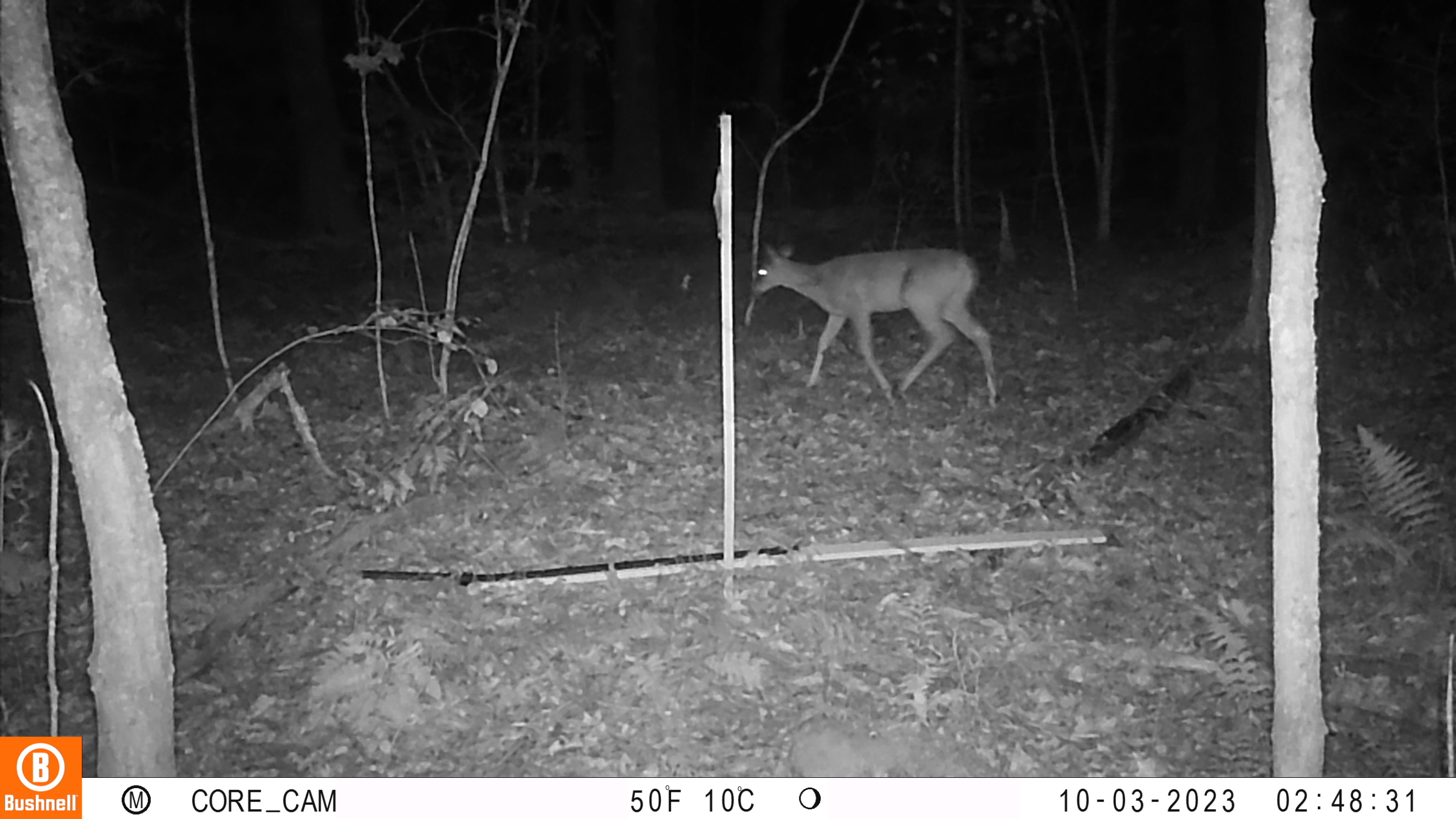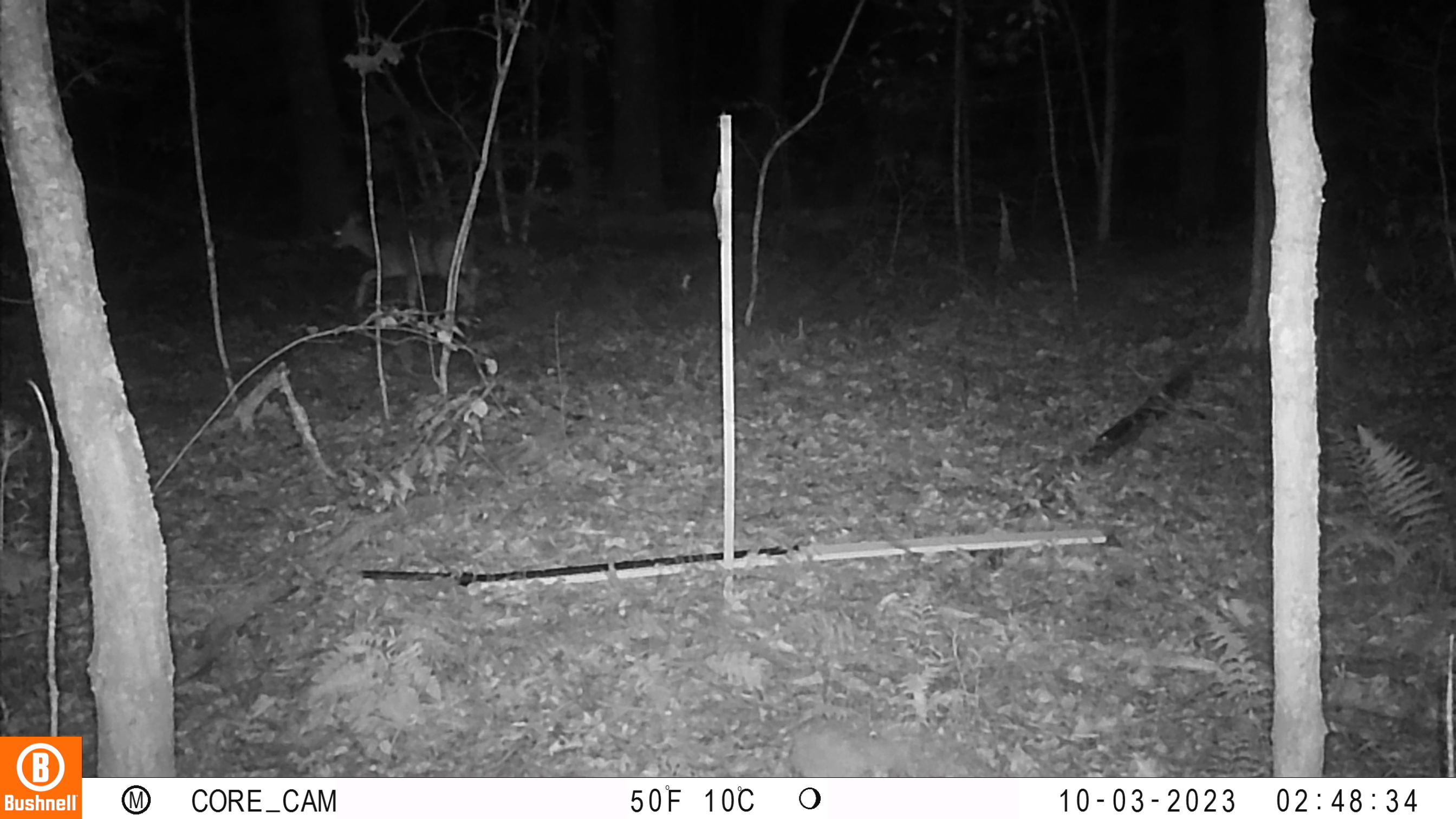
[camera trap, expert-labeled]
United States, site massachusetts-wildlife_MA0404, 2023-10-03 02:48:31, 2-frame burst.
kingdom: Animalia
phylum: Chordata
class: Mammalia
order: Artiodactyla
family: Cervidae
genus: Odocoileus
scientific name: Odocoileus virginianus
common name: white-tailed deer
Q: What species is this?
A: White-tailed deer (Odocoileus virginianus).